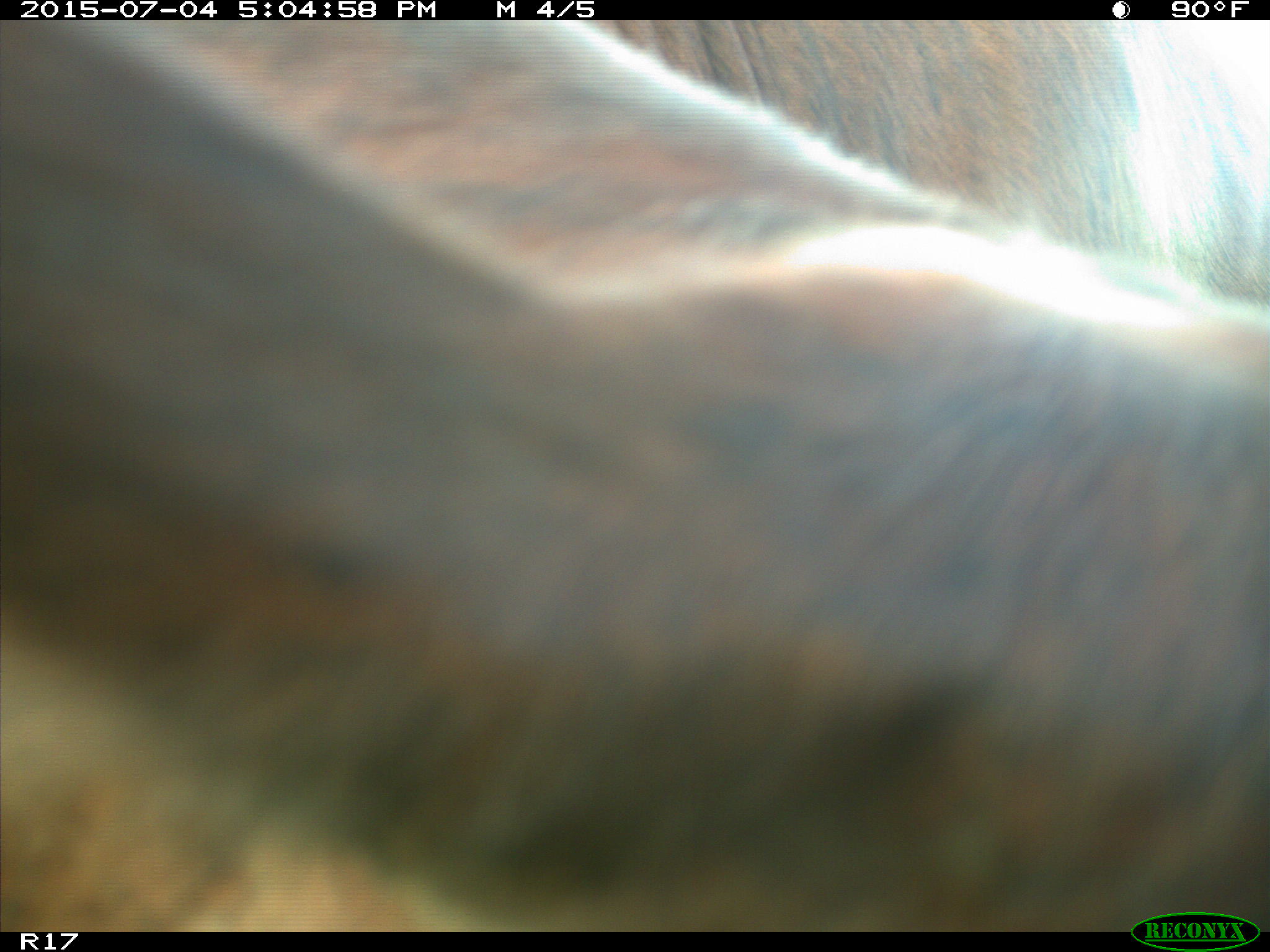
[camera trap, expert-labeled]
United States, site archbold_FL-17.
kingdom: Animalia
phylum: Chordata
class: Mammalia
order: Artiodactyla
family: Bovidae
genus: Bos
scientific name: Bos taurus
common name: domestic cow